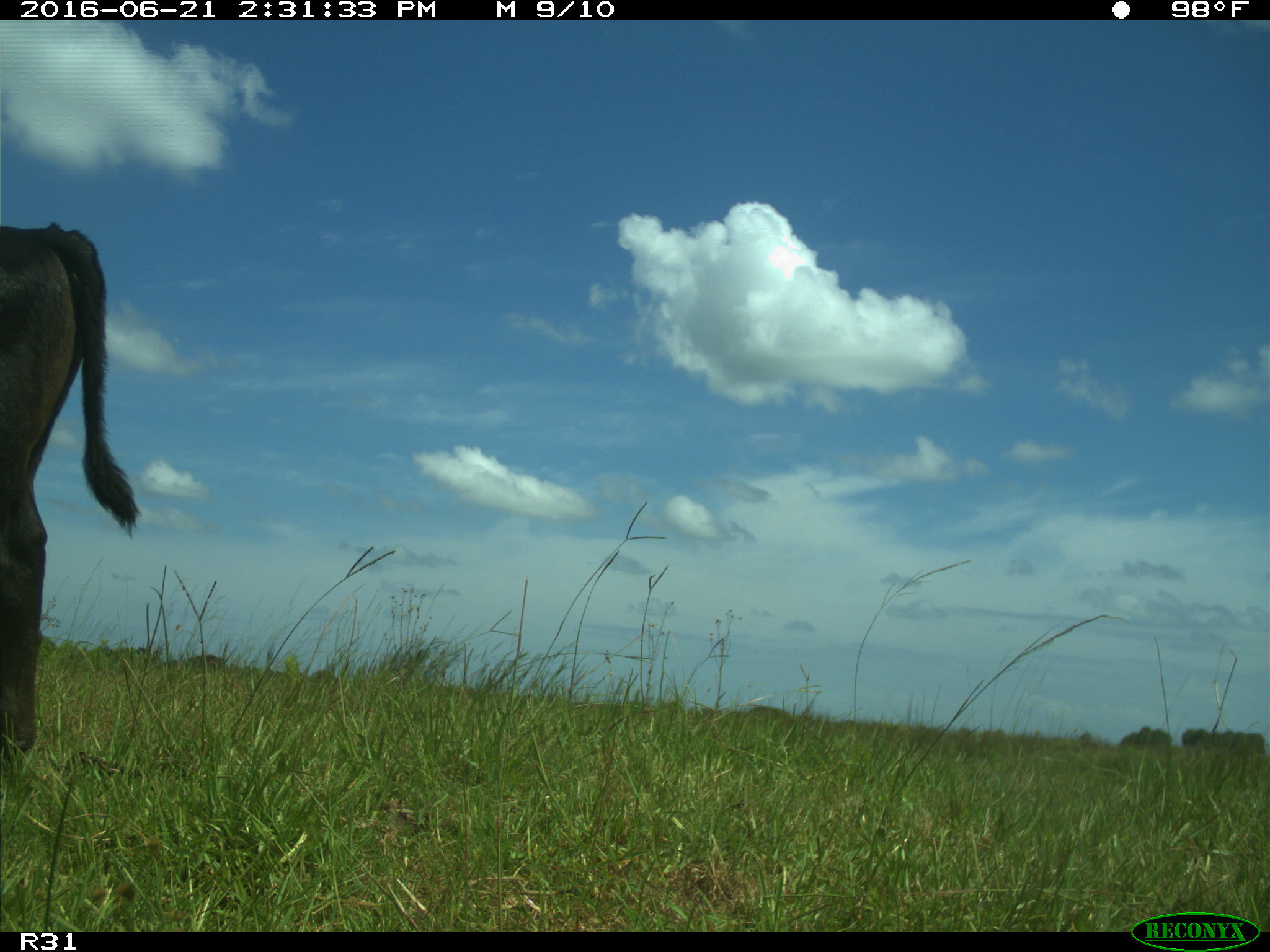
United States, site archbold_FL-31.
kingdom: Animalia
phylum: Chordata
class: Mammalia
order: Artiodactyla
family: Bovidae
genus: Bos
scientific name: Bos taurus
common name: domestic cow